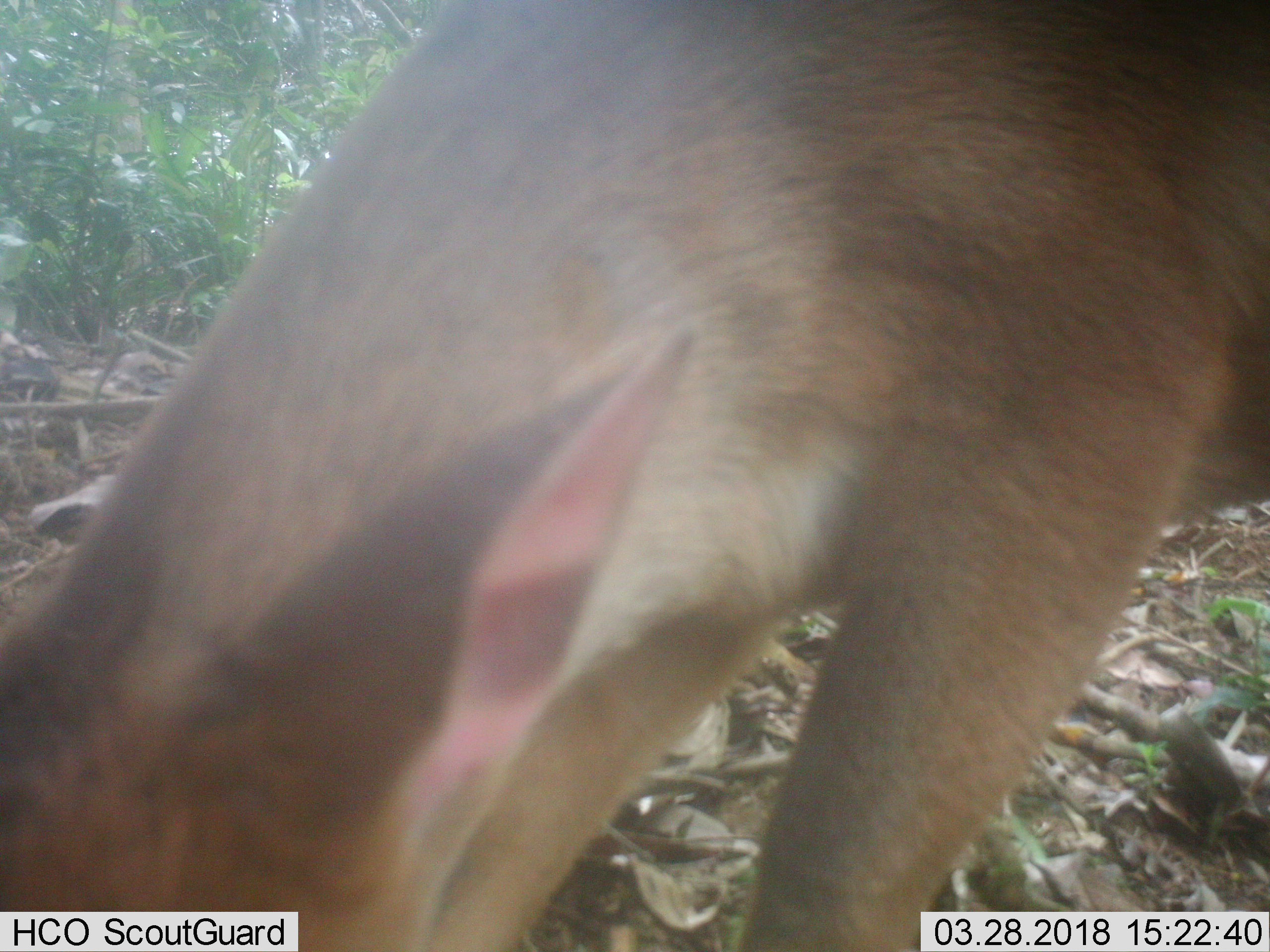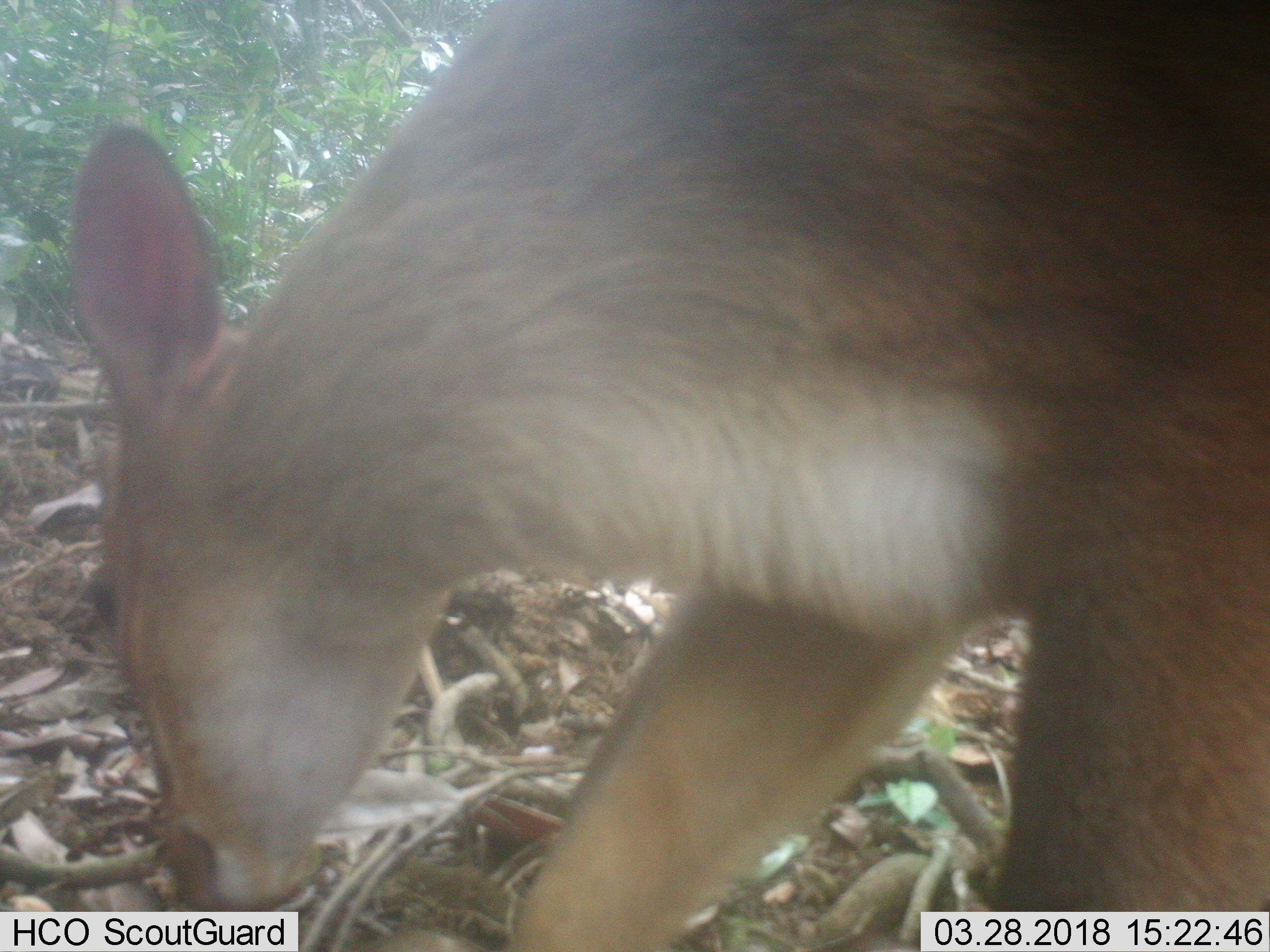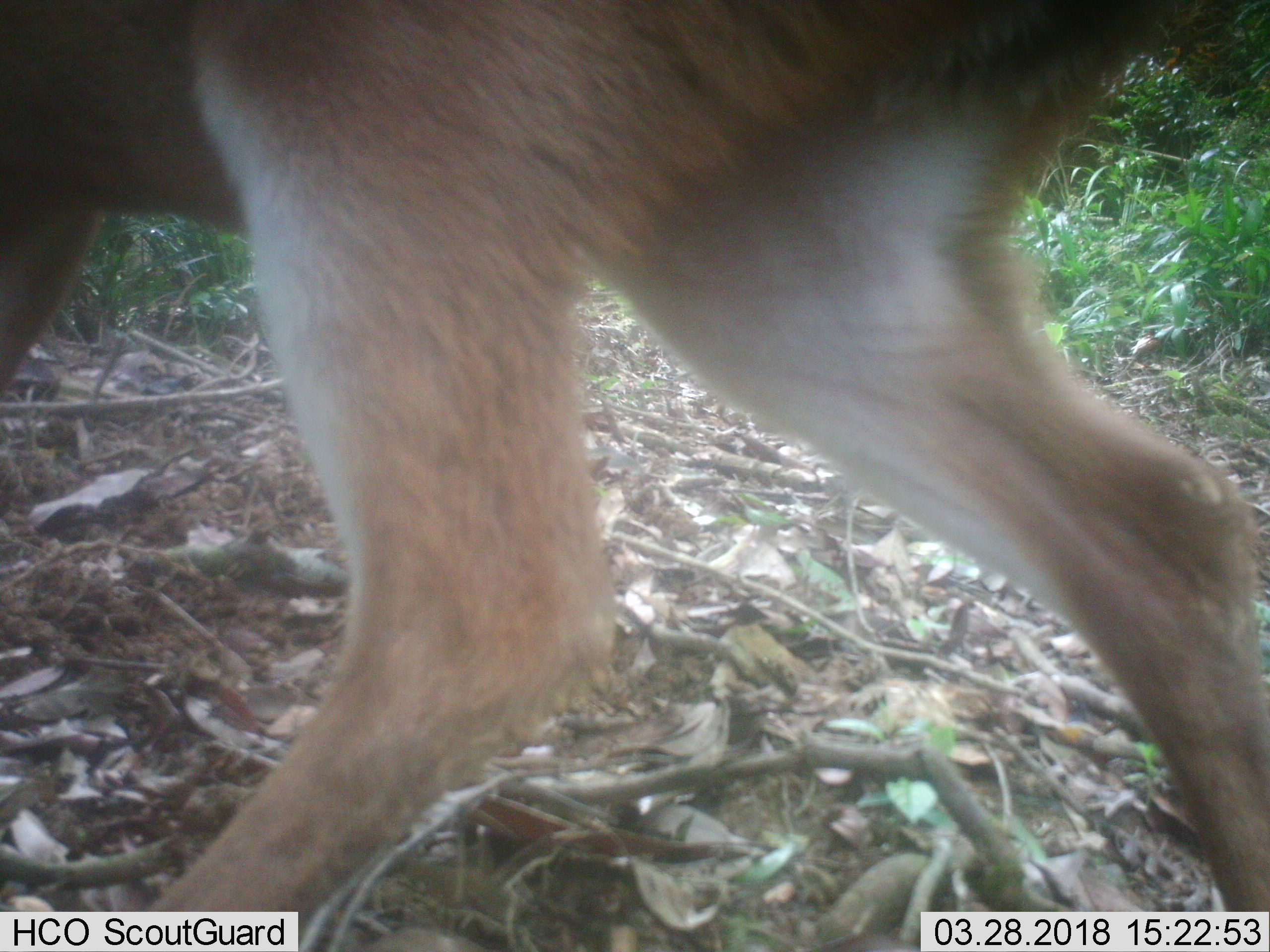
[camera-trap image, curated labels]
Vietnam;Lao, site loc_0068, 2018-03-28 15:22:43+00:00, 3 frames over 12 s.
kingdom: Animalia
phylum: Chordata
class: Mammalia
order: Artiodactyla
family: Cervidae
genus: Muntiacus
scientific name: Muntiacus vuquangensis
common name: large-antlered muntjac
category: large antlered muntjac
Large antlered muntjac (large-antlered muntjac) (Muntiacus vuquangensis). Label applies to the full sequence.